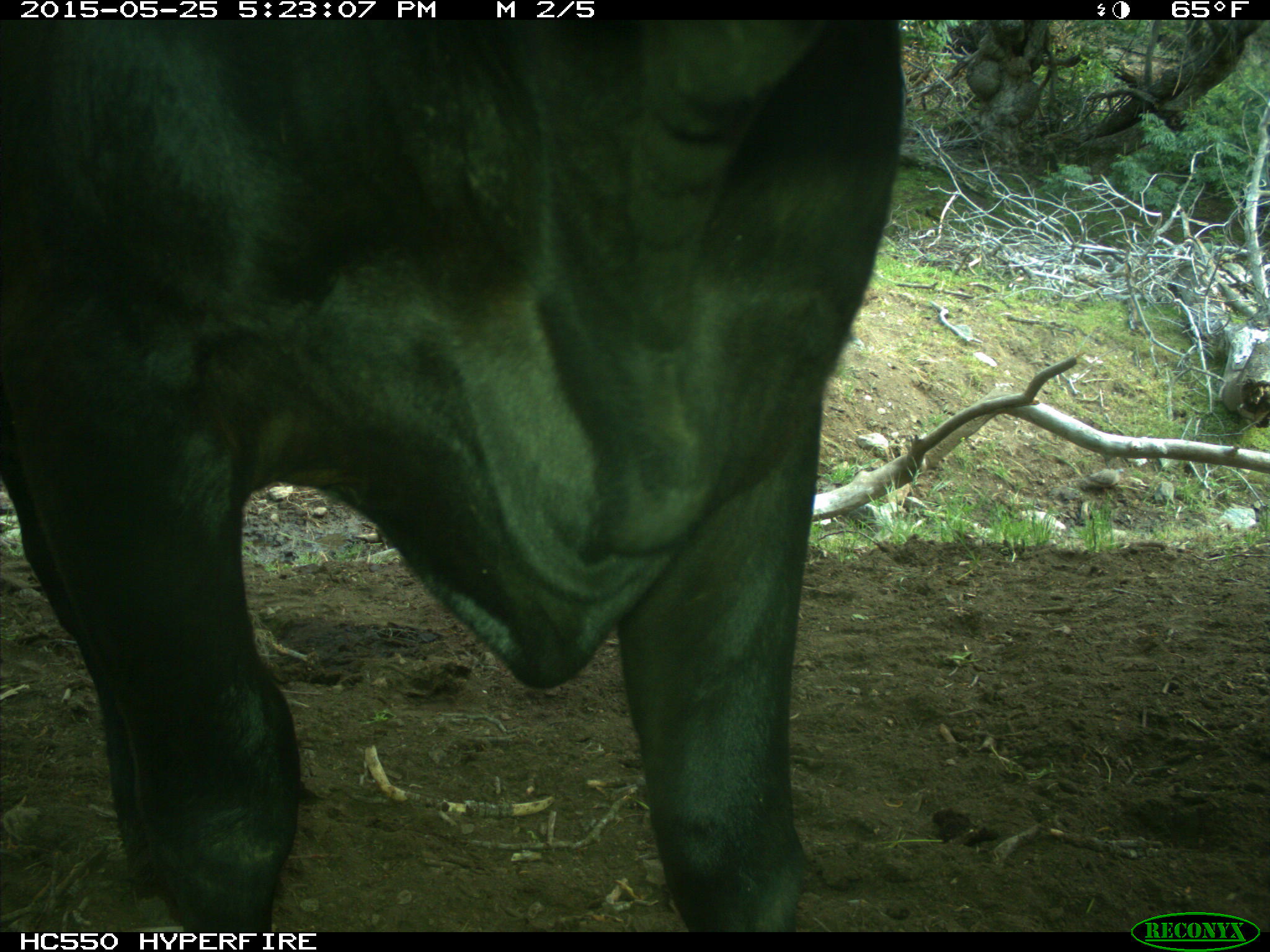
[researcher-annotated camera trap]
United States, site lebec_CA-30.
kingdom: Animalia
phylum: Chordata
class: Mammalia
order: Artiodactyla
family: Bovidae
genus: Bos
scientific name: Bos taurus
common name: domestic cow